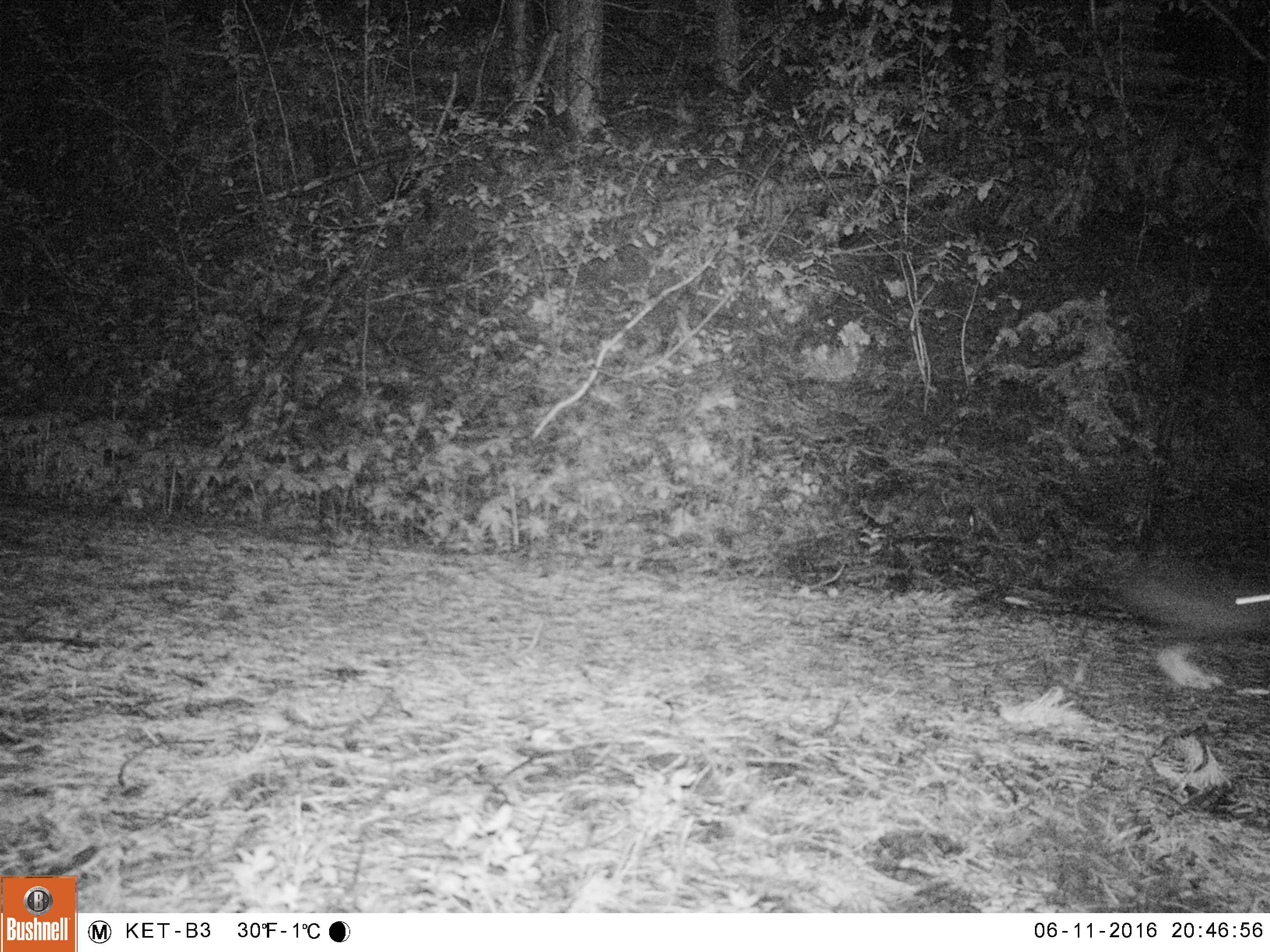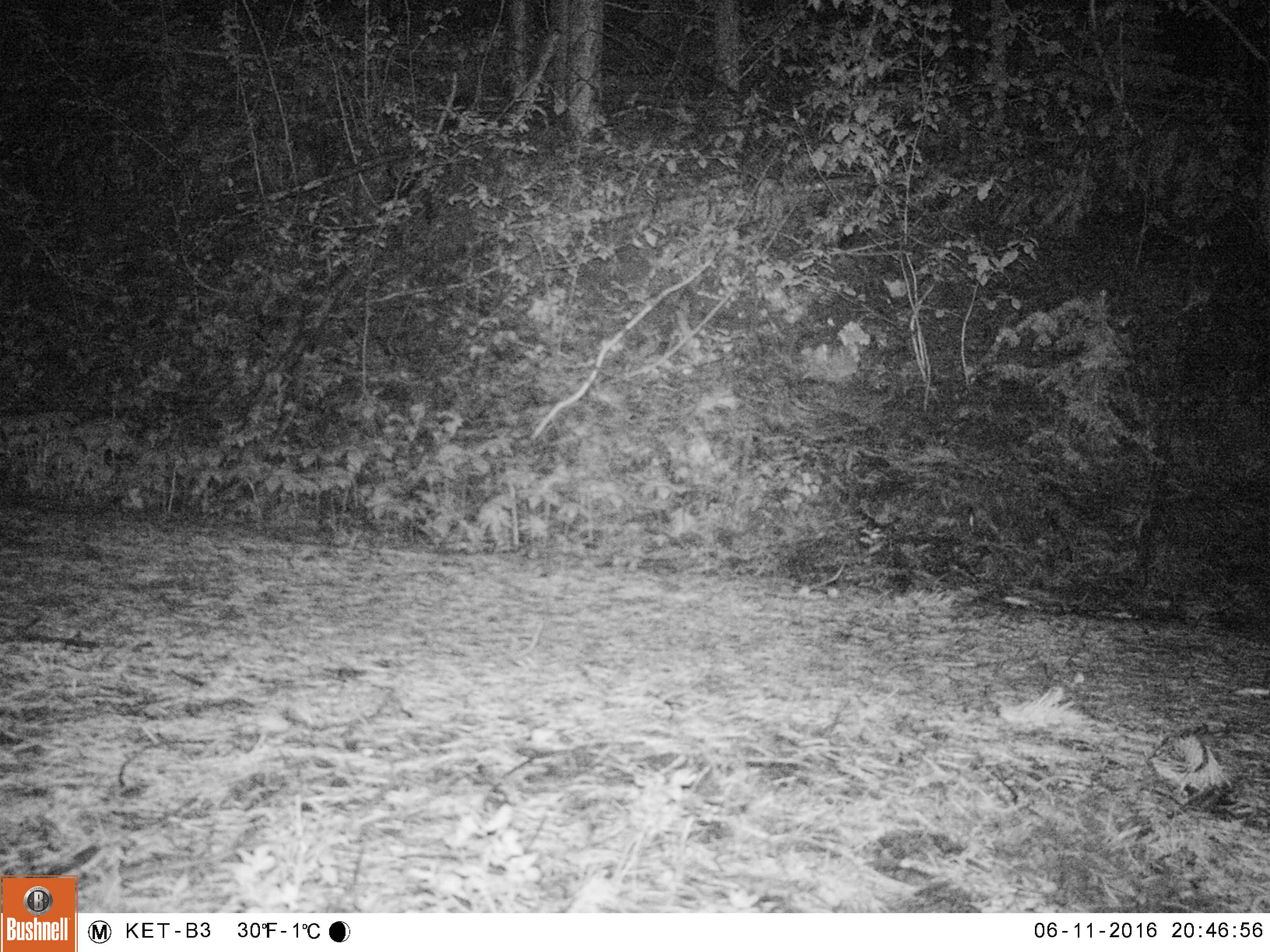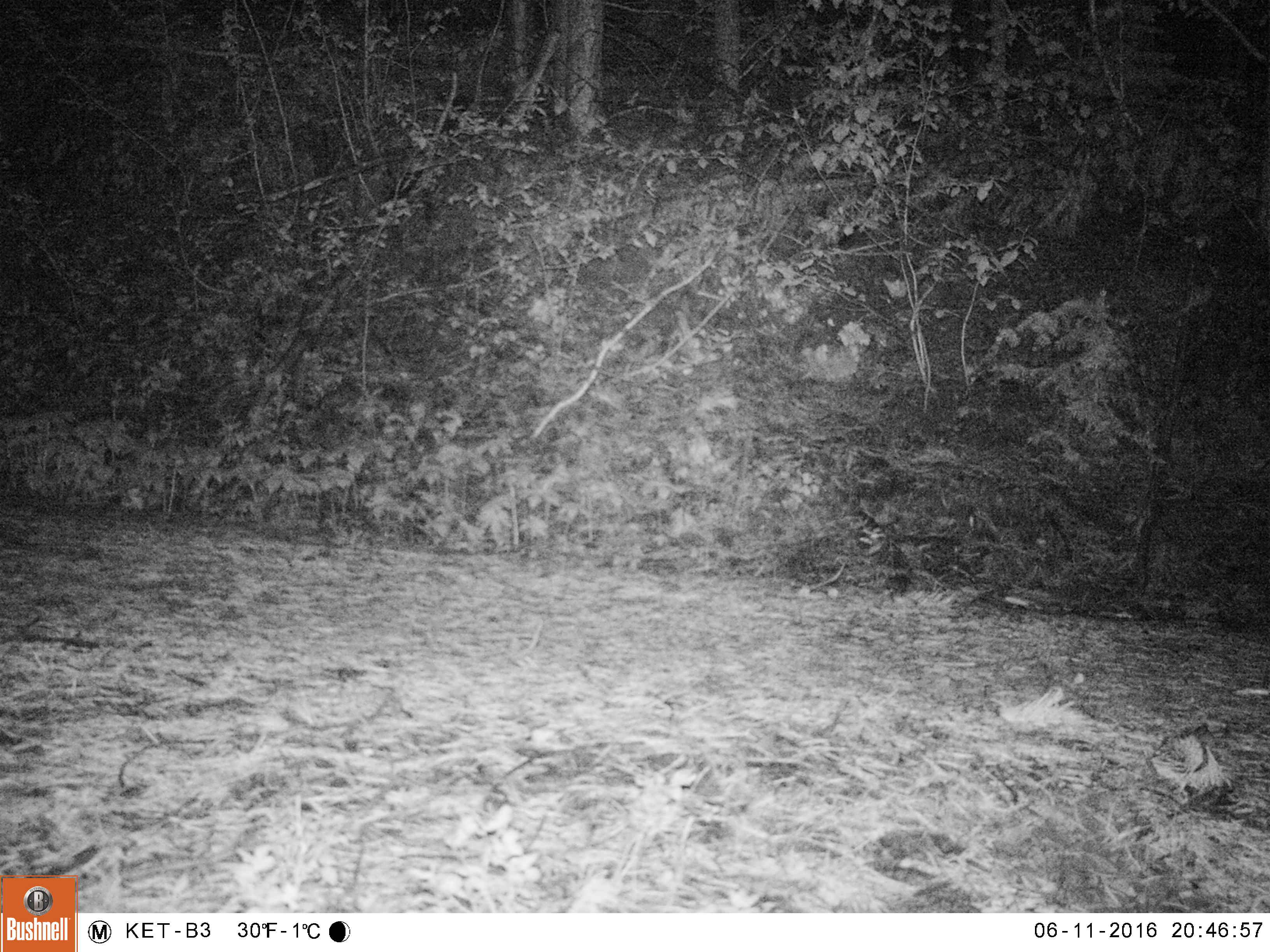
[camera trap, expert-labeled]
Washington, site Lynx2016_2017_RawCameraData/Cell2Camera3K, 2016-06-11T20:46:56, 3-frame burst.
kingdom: Animalia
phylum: Chordata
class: Mammalia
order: Lagomorpha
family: Leporidae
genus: Lepus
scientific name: Lepus americanus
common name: snowshoe hare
Lepus americanus (snowshoe hare). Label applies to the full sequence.